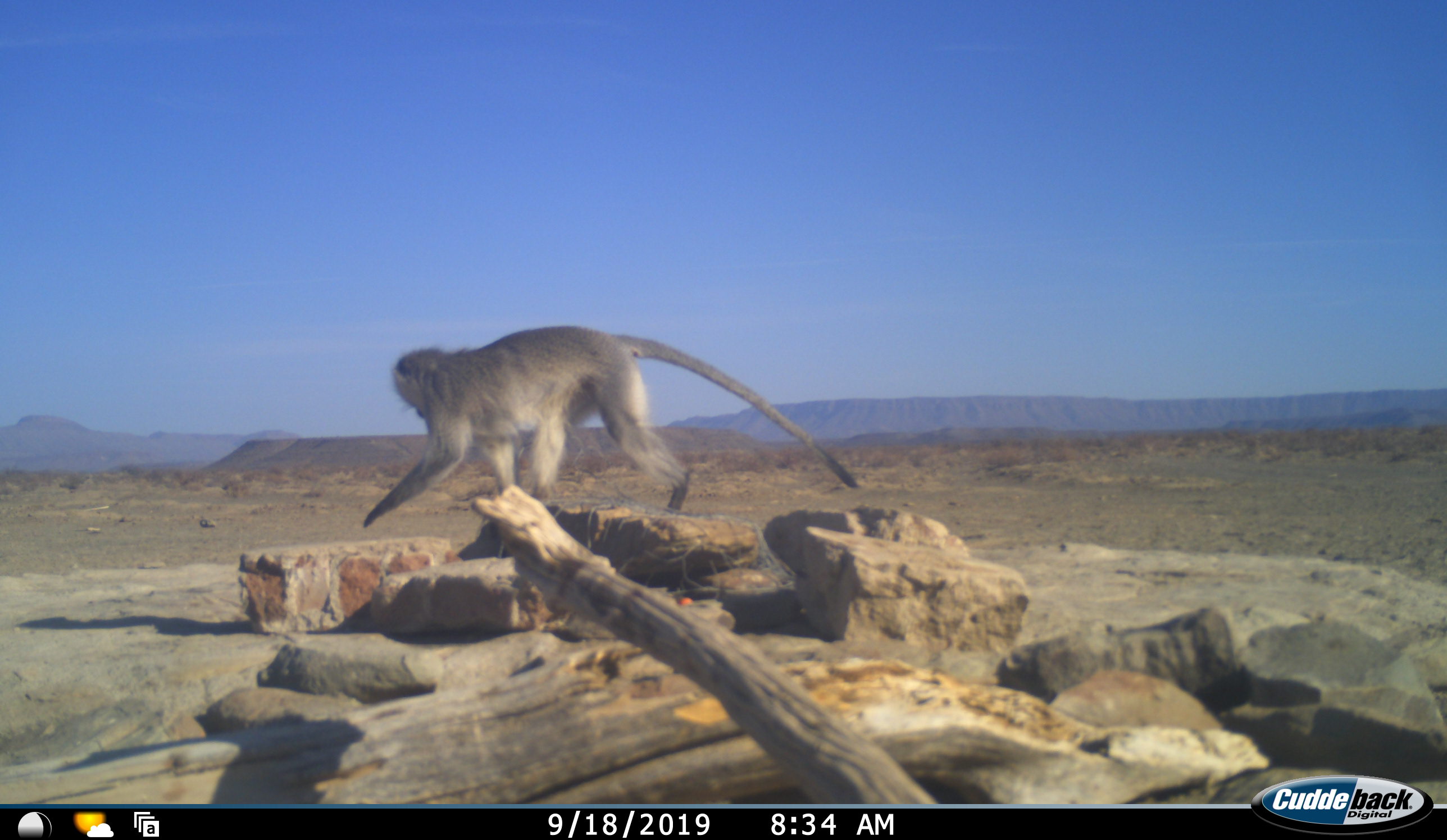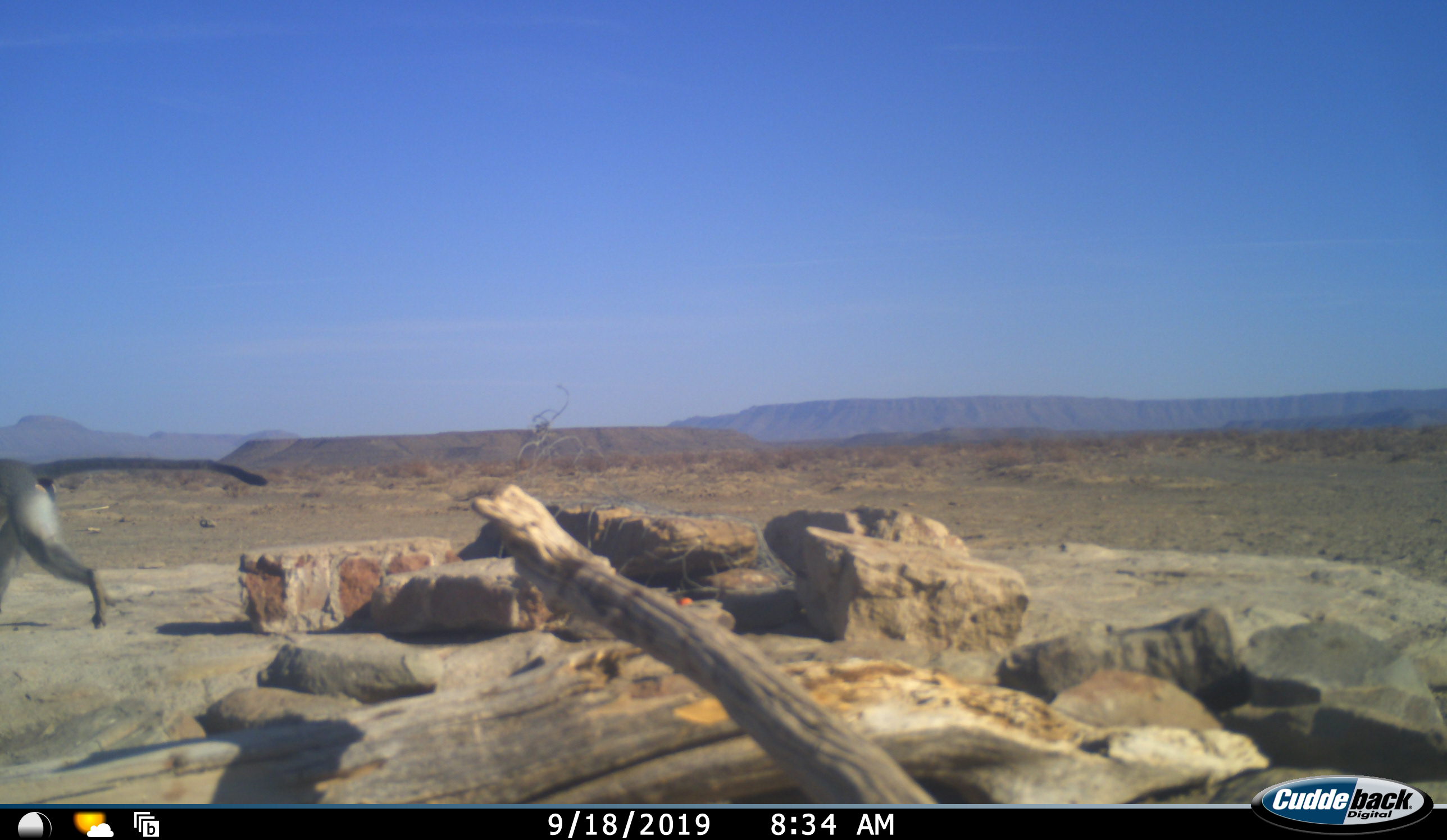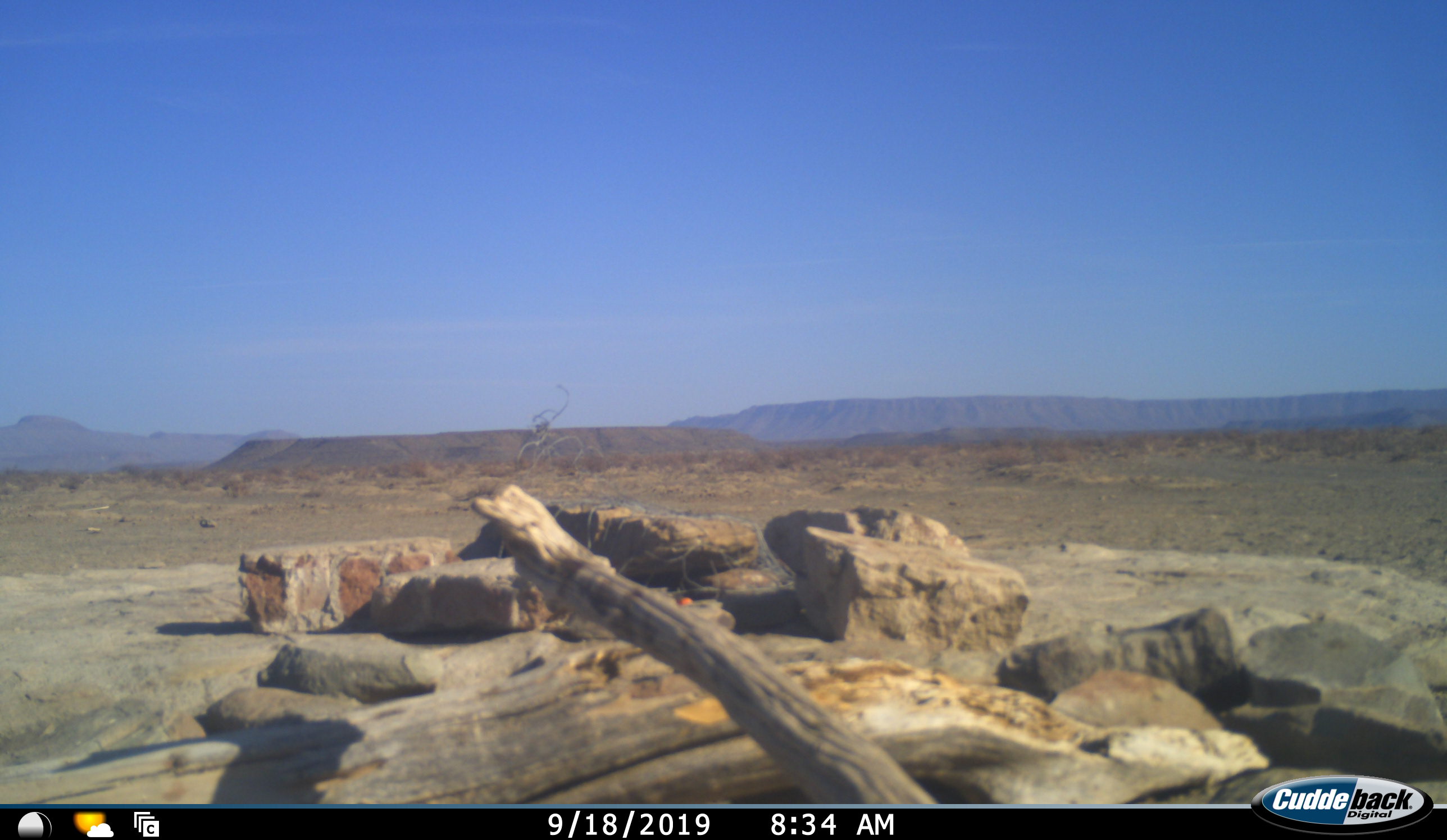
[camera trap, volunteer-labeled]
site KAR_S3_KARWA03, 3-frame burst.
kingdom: Animalia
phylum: Chordata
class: Mammalia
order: Primates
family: Cercopithecidae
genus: Chlorocebus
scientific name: Chlorocebus pygerythrus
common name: vervet monkey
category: monkeyvervet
Monkeyvervet (vervet monkey) (Chlorocebus pygerythrus), count 1. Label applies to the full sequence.